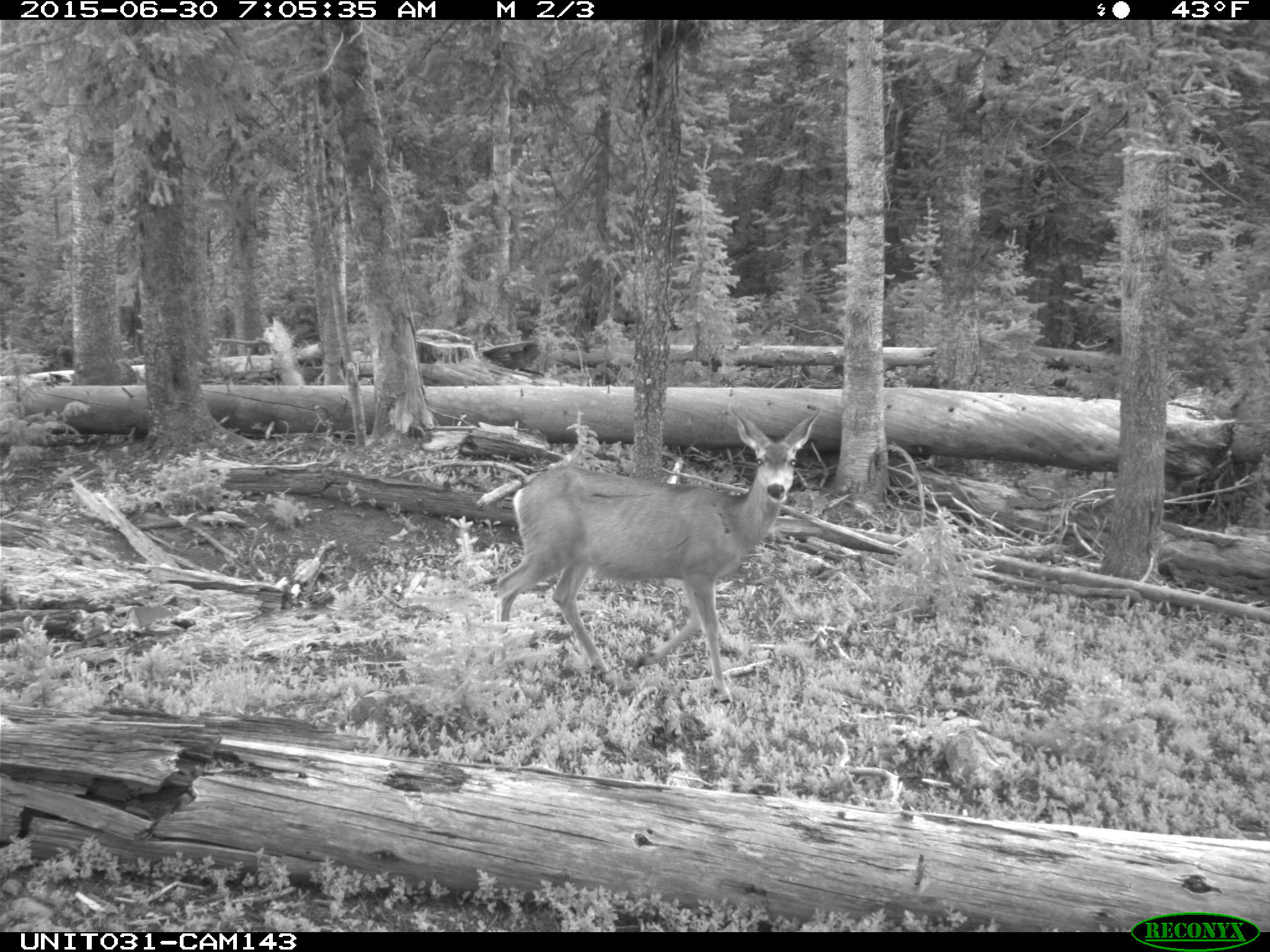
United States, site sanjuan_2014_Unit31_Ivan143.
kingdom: Animalia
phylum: Chordata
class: Mammalia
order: Artiodactyla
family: Cervidae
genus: Odocoileus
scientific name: Odocoileus hemionus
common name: mule deer